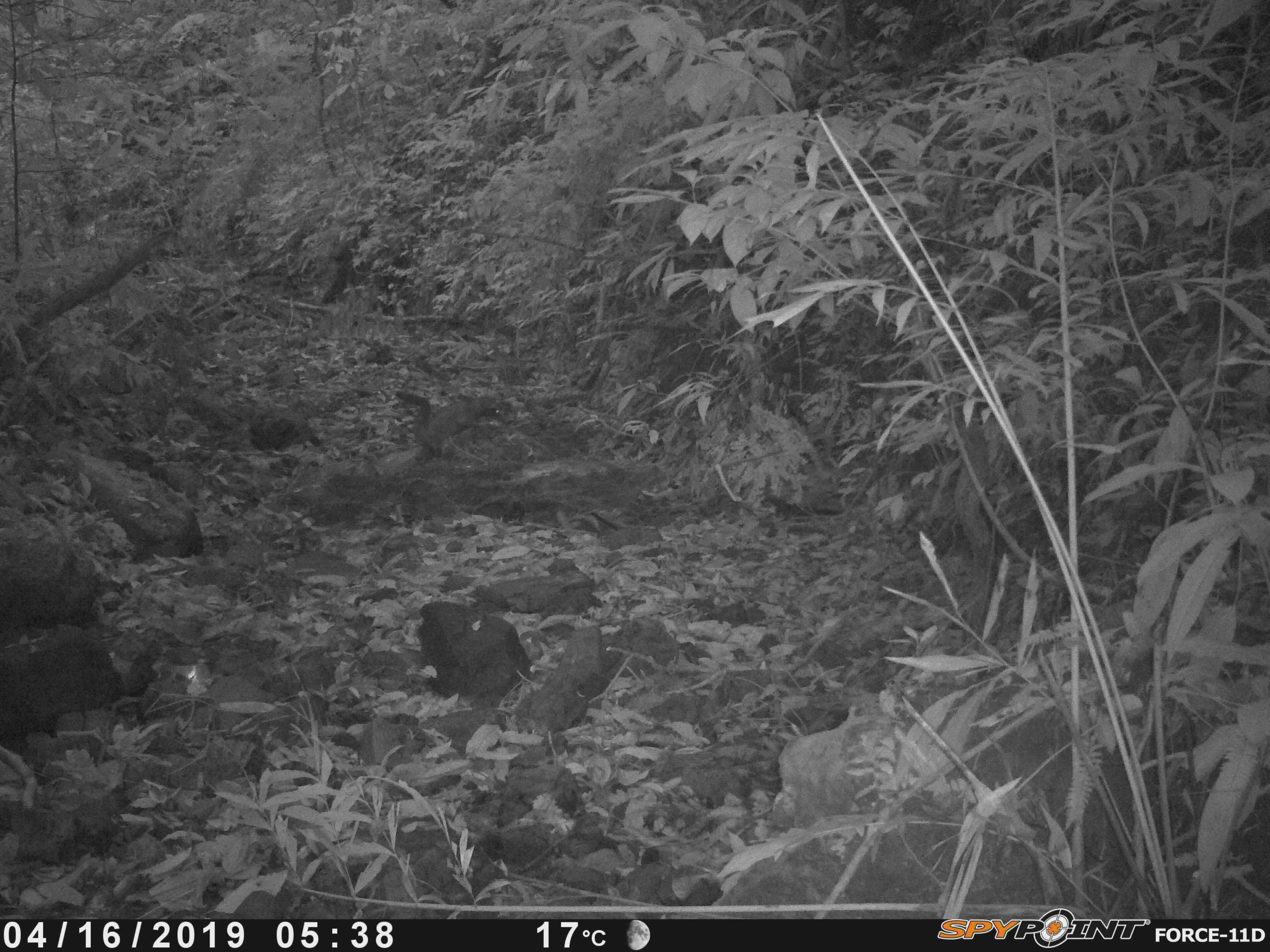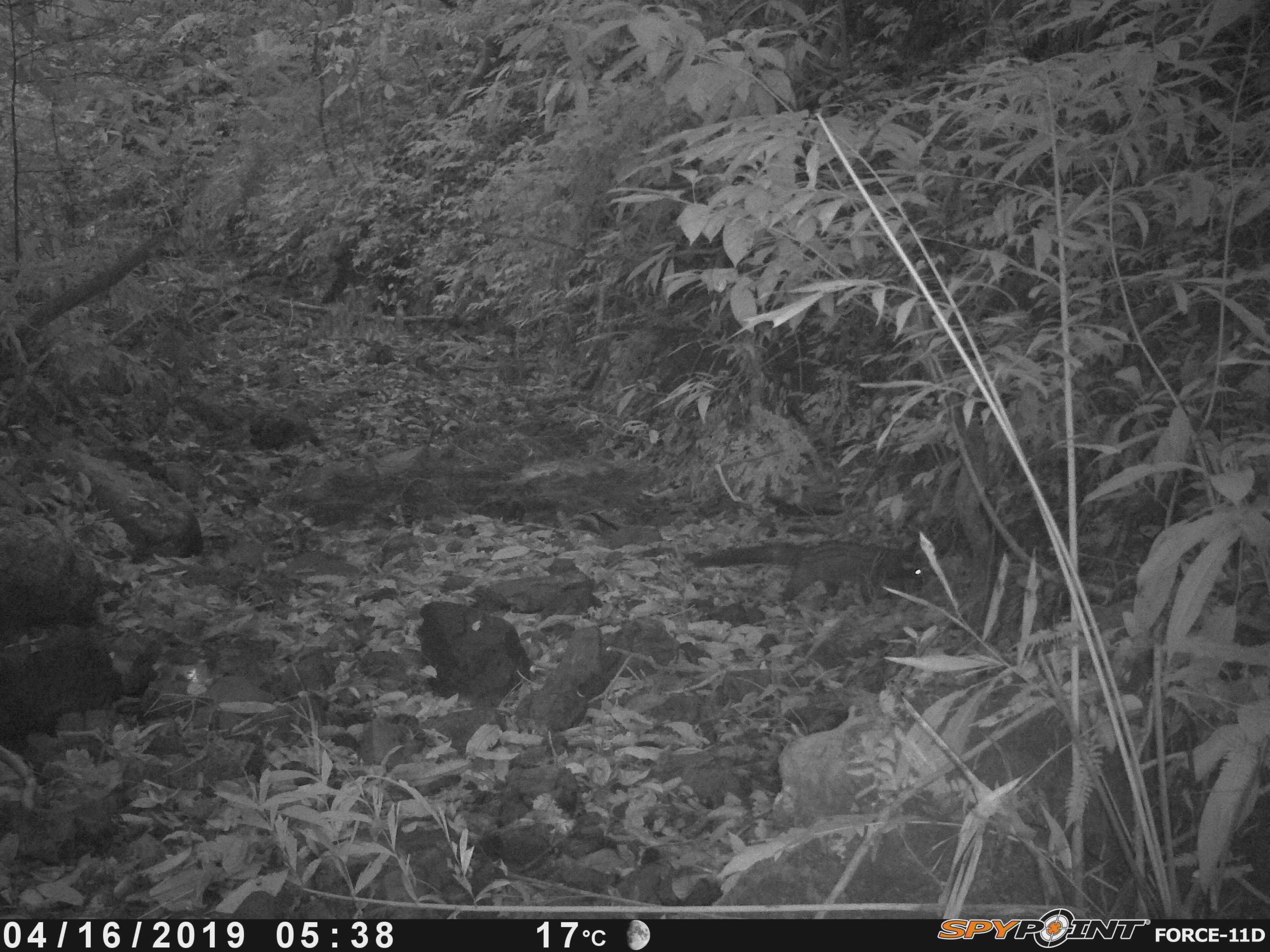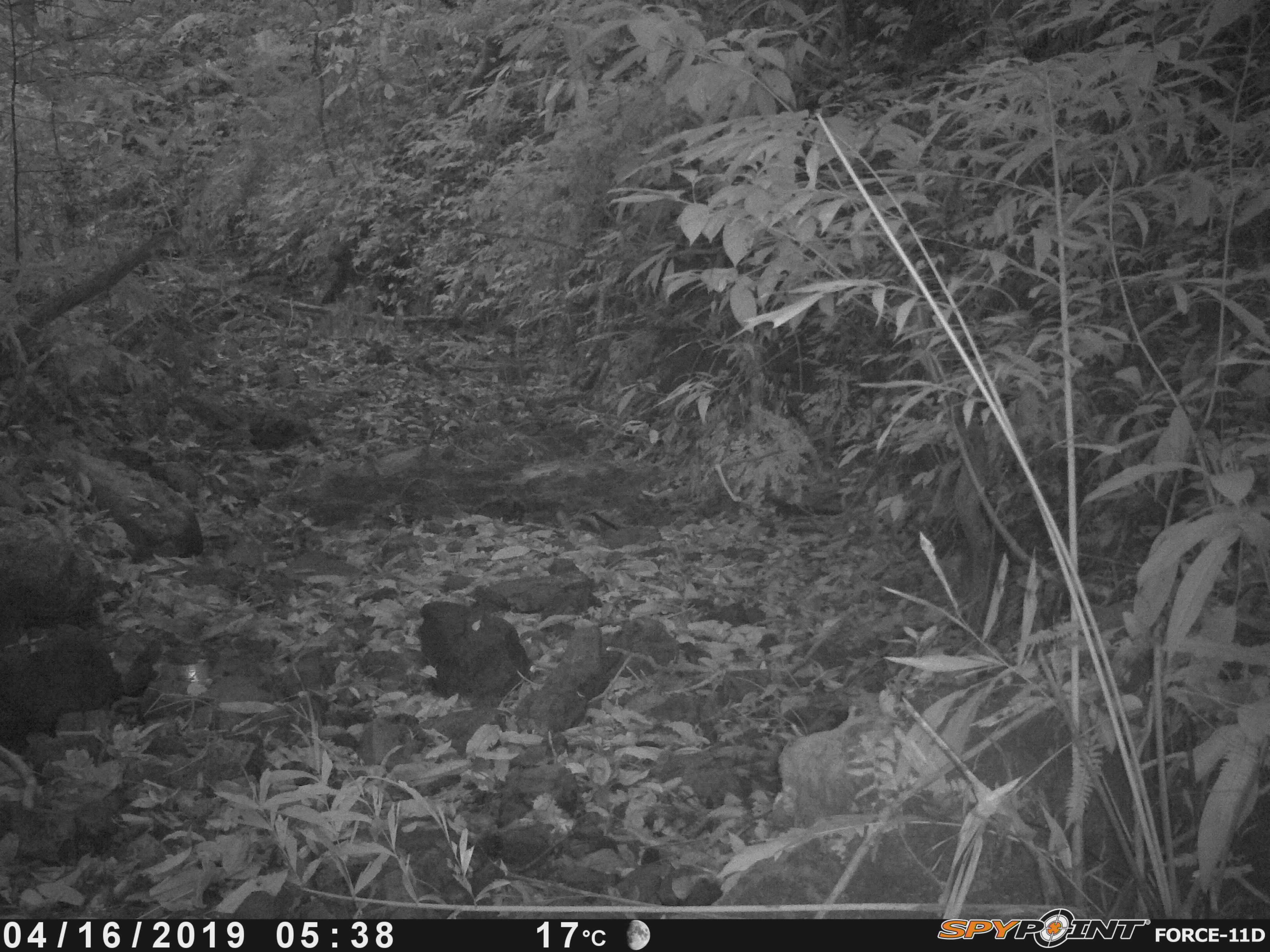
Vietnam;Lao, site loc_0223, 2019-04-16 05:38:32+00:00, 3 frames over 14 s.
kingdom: Animalia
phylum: Chordata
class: Mammalia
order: Carnivora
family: Viverridae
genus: Paradoxurus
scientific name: Paradoxurus hermaphroditus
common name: common palm civet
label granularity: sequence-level